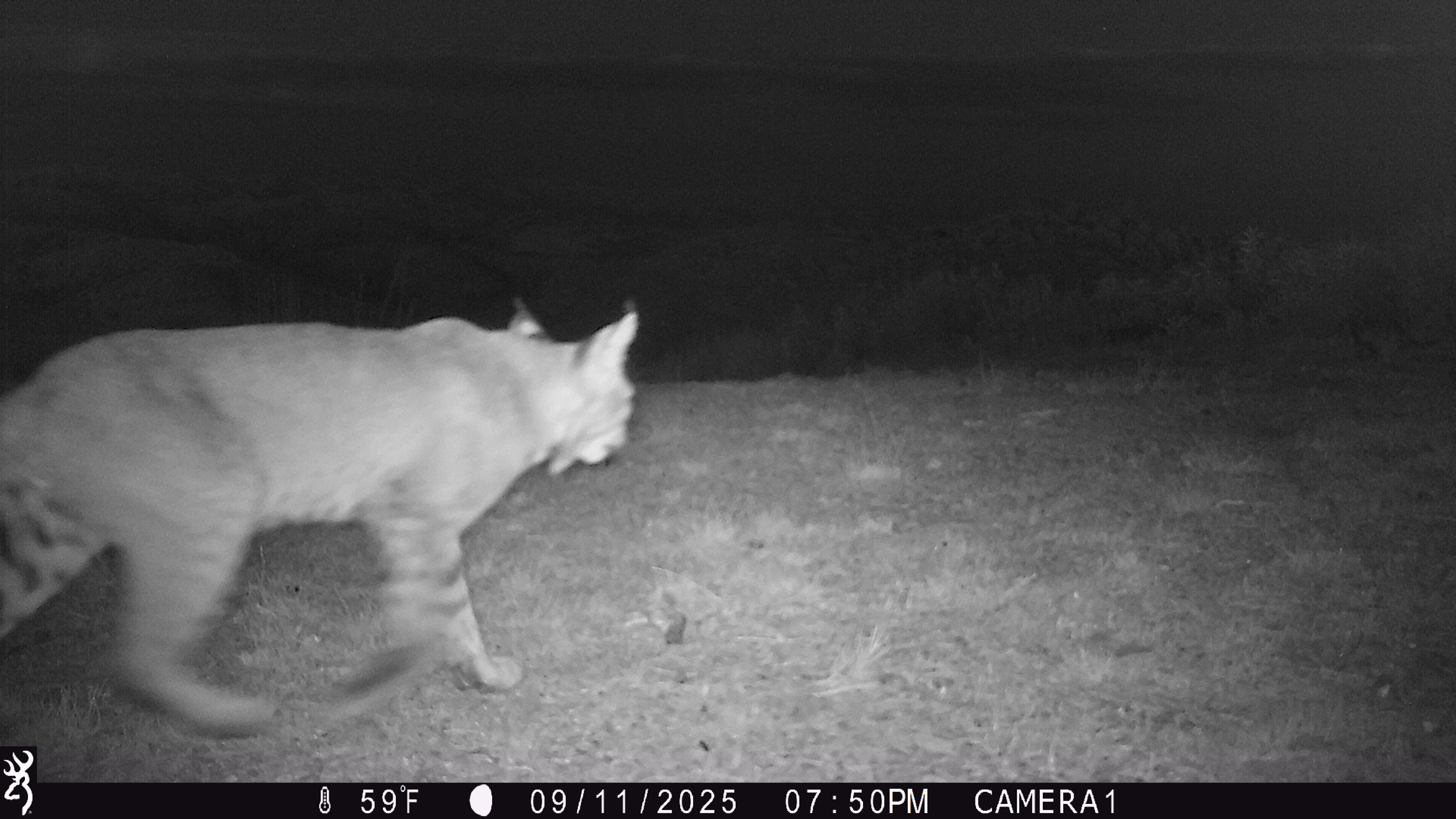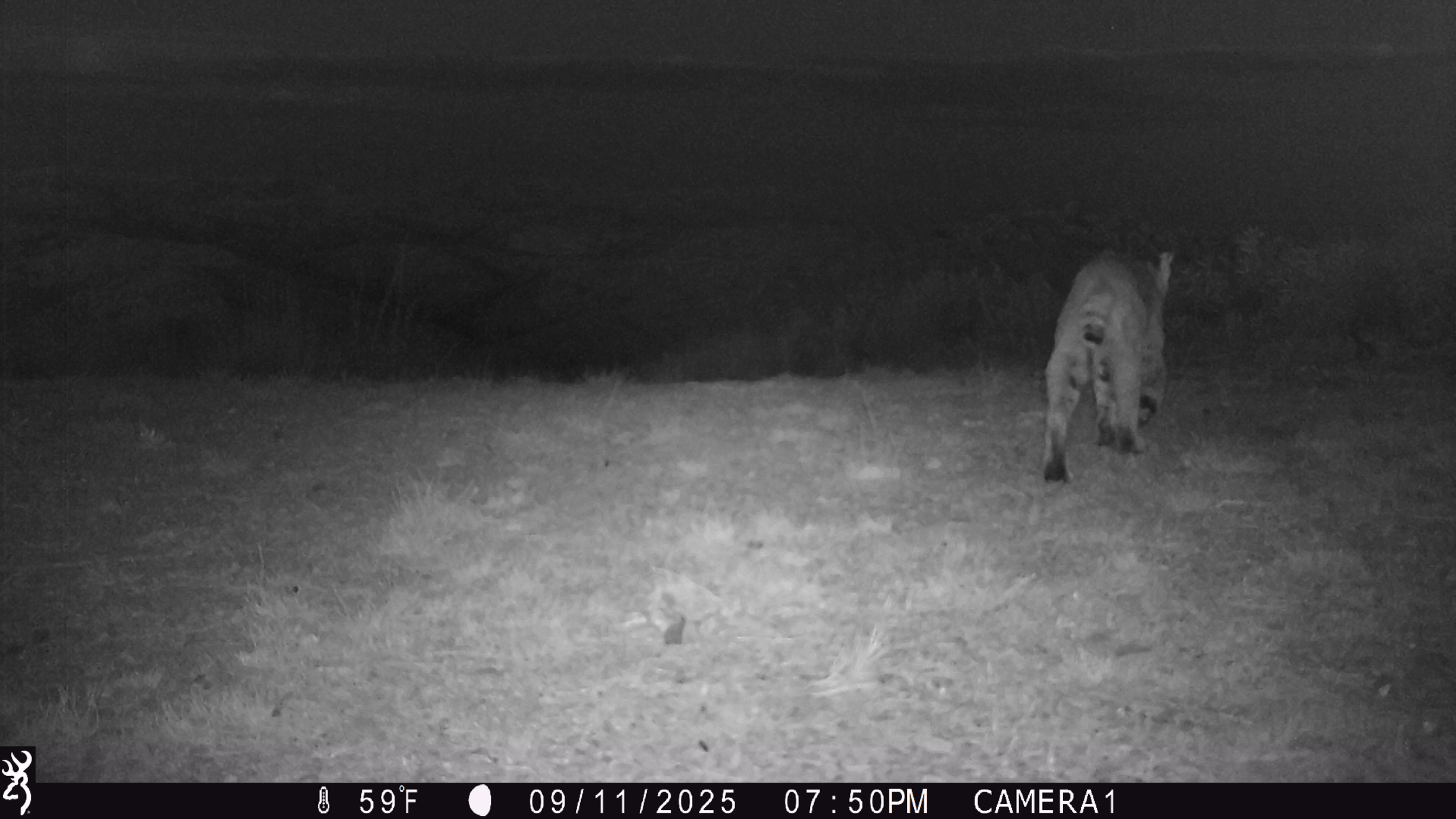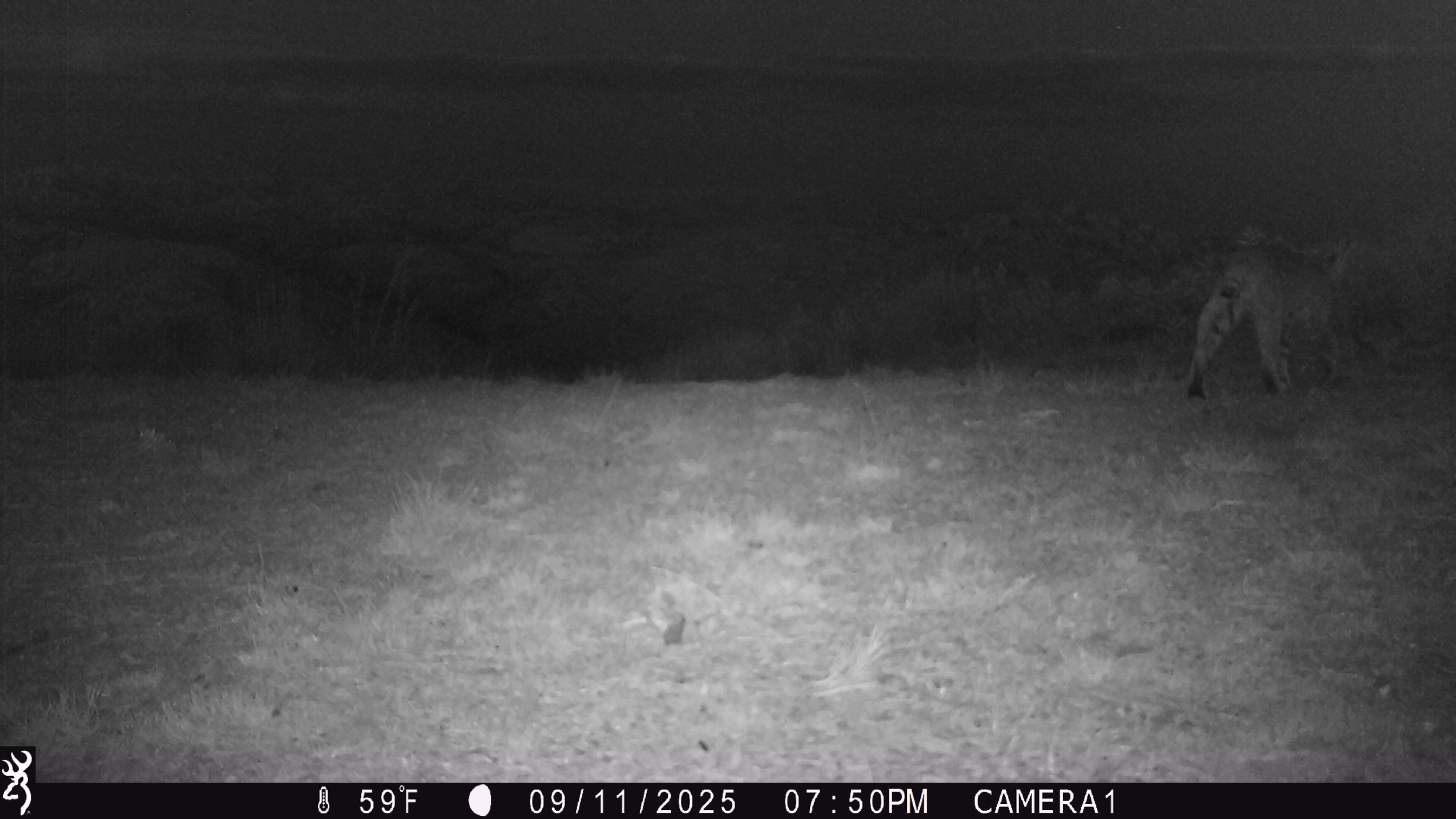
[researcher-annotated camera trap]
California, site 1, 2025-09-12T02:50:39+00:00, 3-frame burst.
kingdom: Animalia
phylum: Chordata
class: Mammalia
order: Carnivora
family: Felidae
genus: Lynx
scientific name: Lynx rufus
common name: bobcat